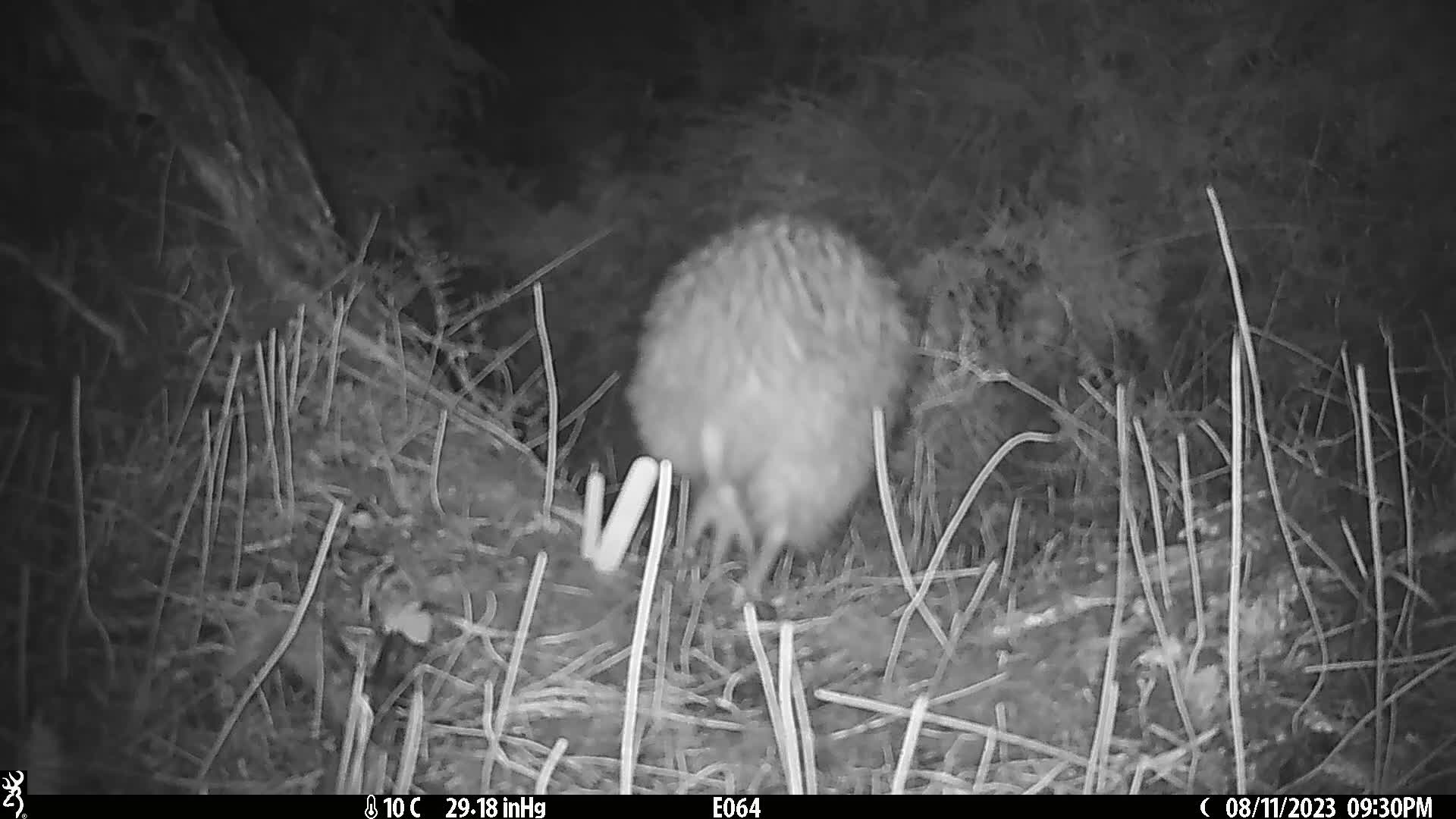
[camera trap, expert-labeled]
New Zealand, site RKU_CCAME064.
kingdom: Animalia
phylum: Chordata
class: Aves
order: Apterygiformes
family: Apterygidae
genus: Apteryx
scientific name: Apteryx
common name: kiwi